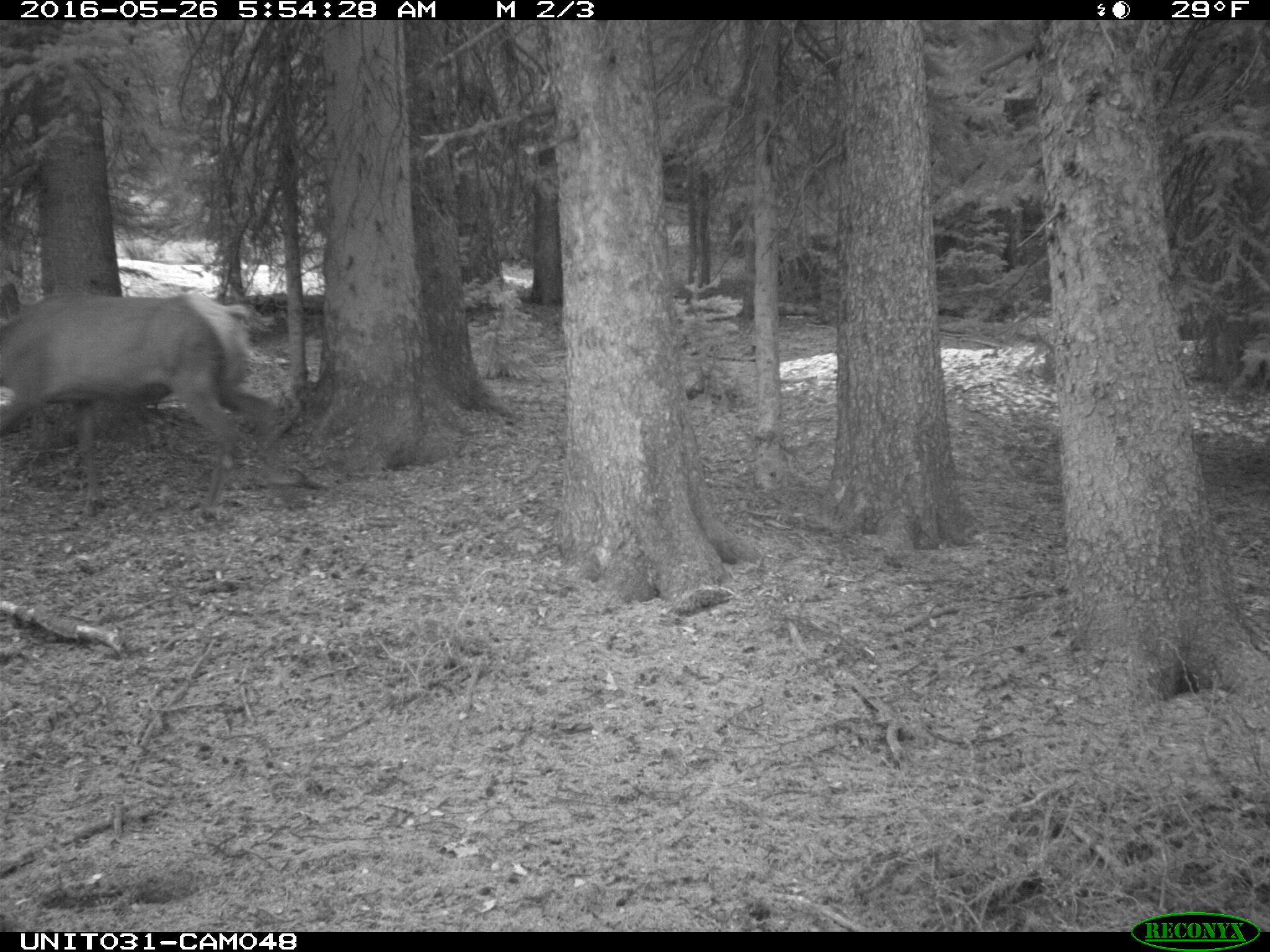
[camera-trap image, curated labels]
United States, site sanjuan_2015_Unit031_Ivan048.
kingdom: Animalia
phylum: Chordata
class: Mammalia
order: Artiodactyla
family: Cervidae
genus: Cervus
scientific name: Cervus elaphus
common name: red deer